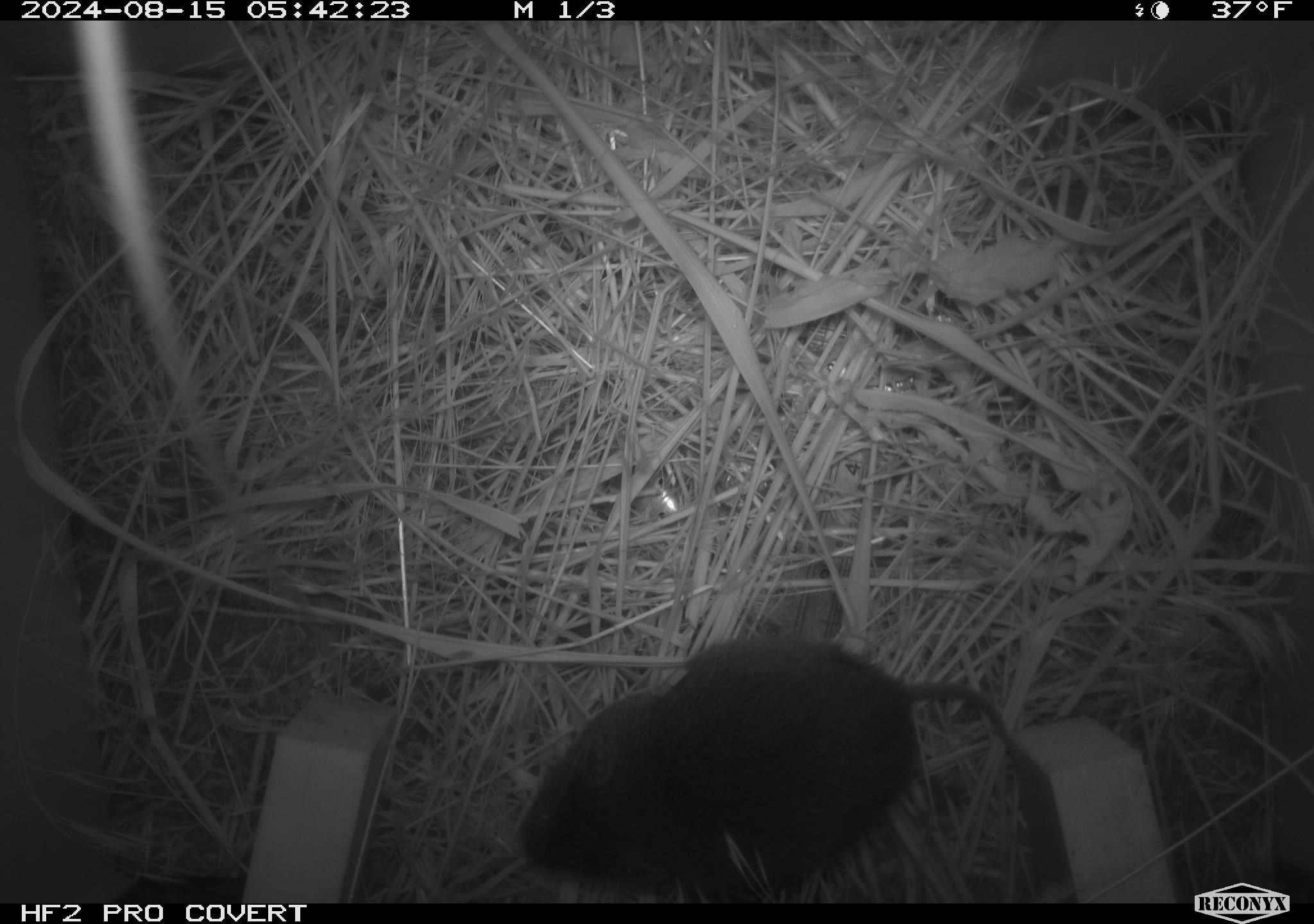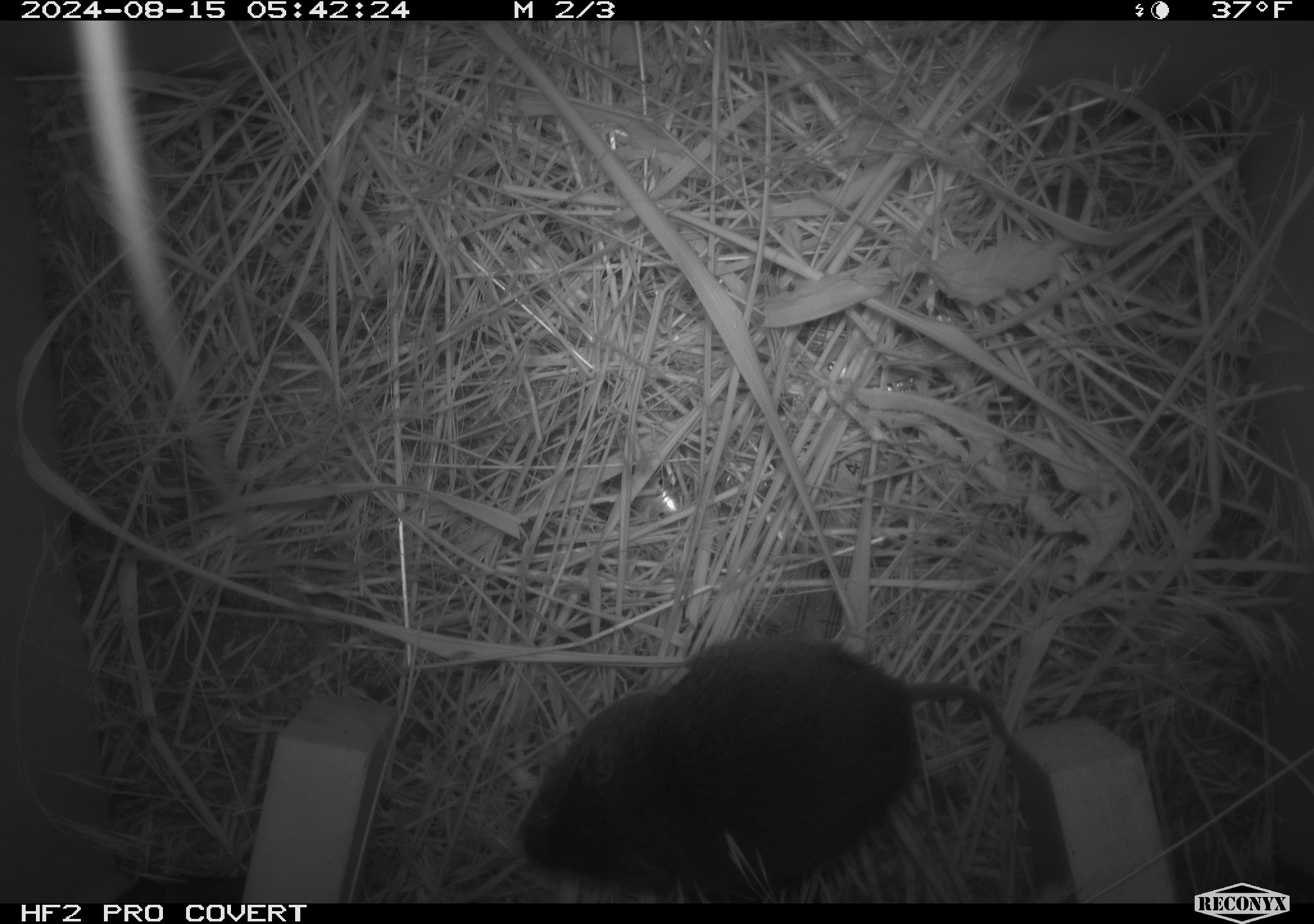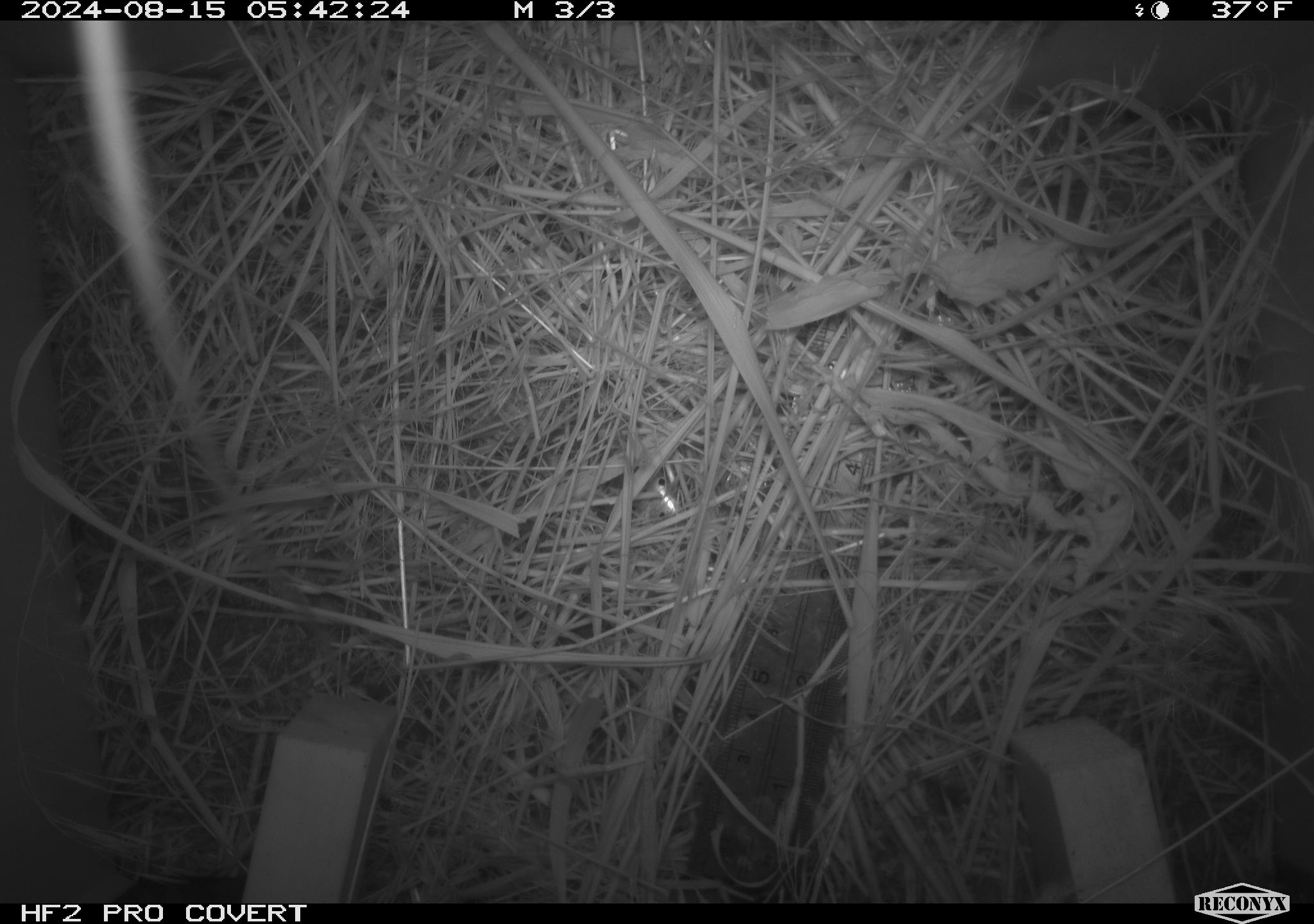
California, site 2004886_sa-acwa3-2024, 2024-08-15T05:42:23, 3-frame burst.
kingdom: Animalia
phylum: Chordata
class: Mammalia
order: Rodentia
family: Cricetidae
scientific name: Arvicolinae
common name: voles, lemmings, and muskrats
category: arvicolinae subfamily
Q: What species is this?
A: Arvicolinae subfamily (voles, lemmings, and muskrats) (Arvicolinae).